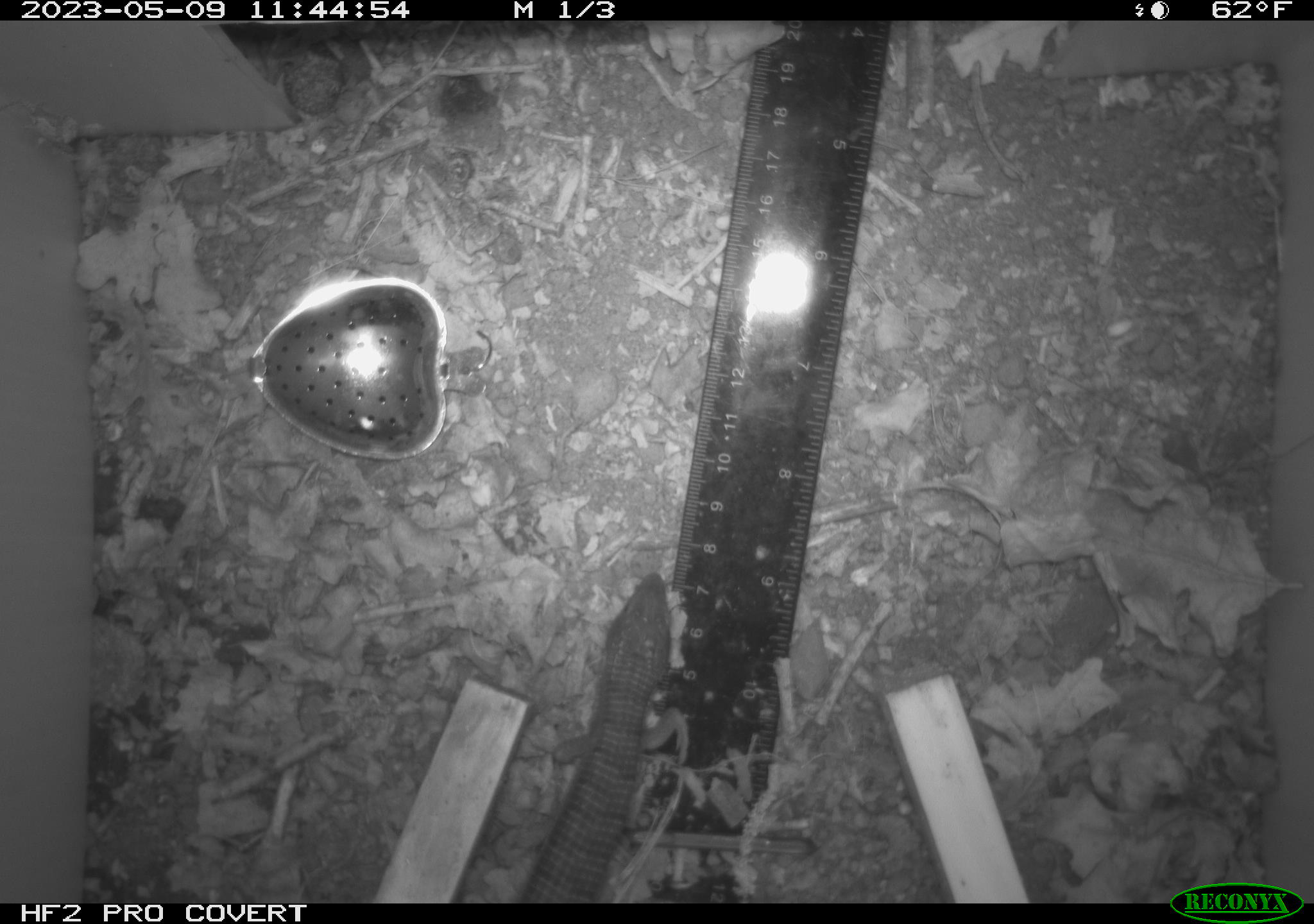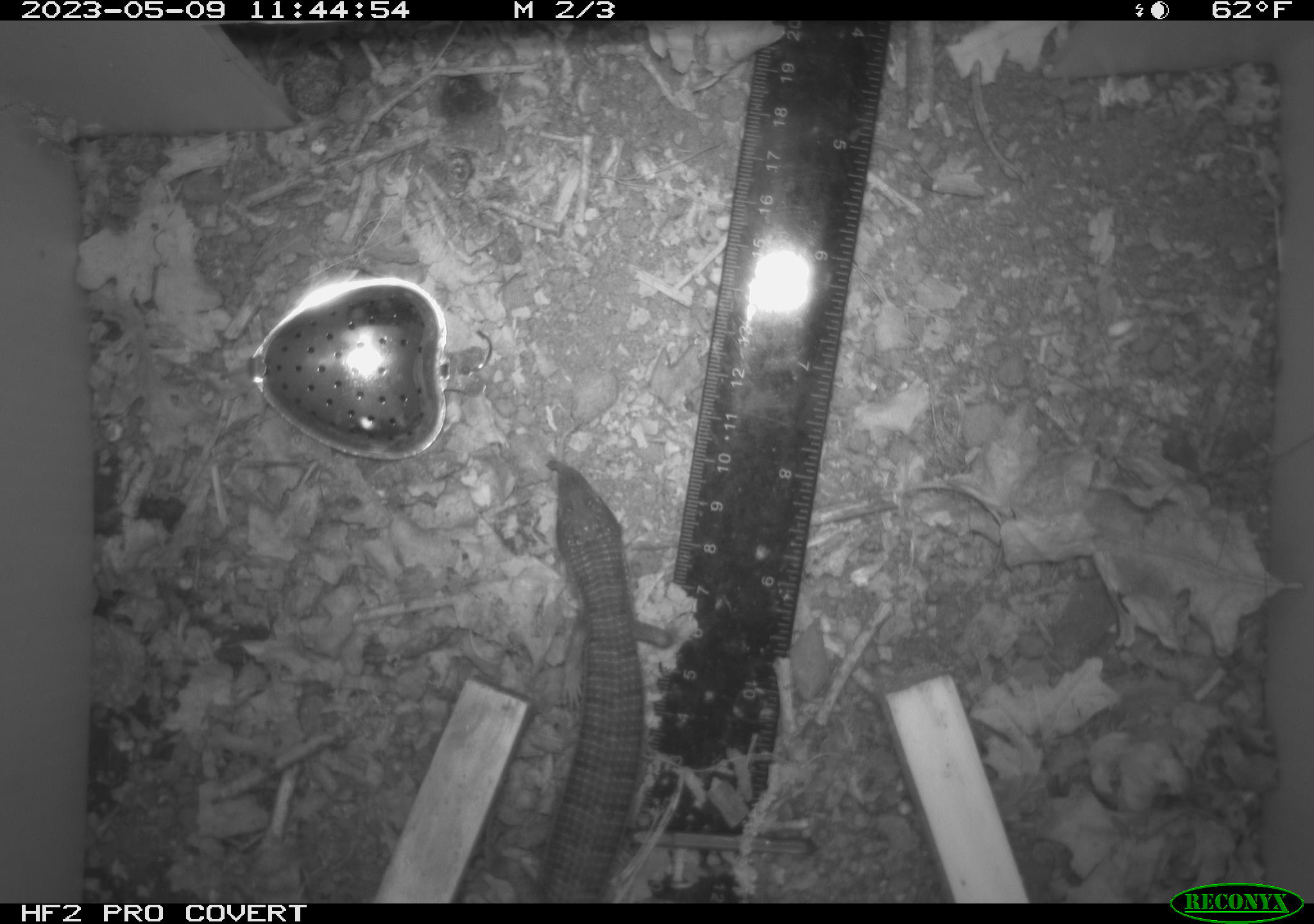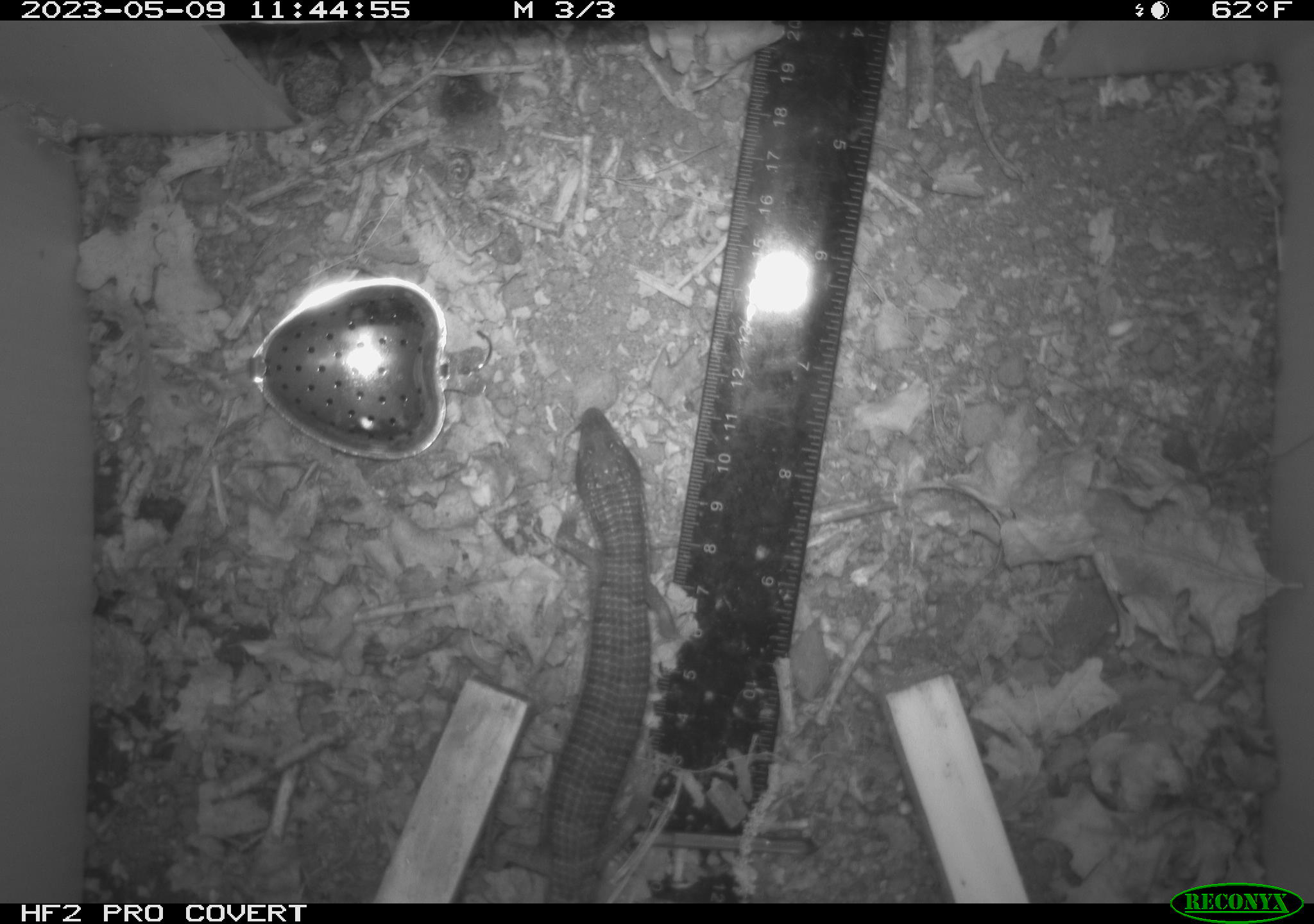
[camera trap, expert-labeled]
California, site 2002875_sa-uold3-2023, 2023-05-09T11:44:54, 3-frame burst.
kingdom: Animalia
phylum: Chordata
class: Reptilia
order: Squamata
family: Anguidae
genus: Elgaria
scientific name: Elgaria multicarinata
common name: southern alligator lizard